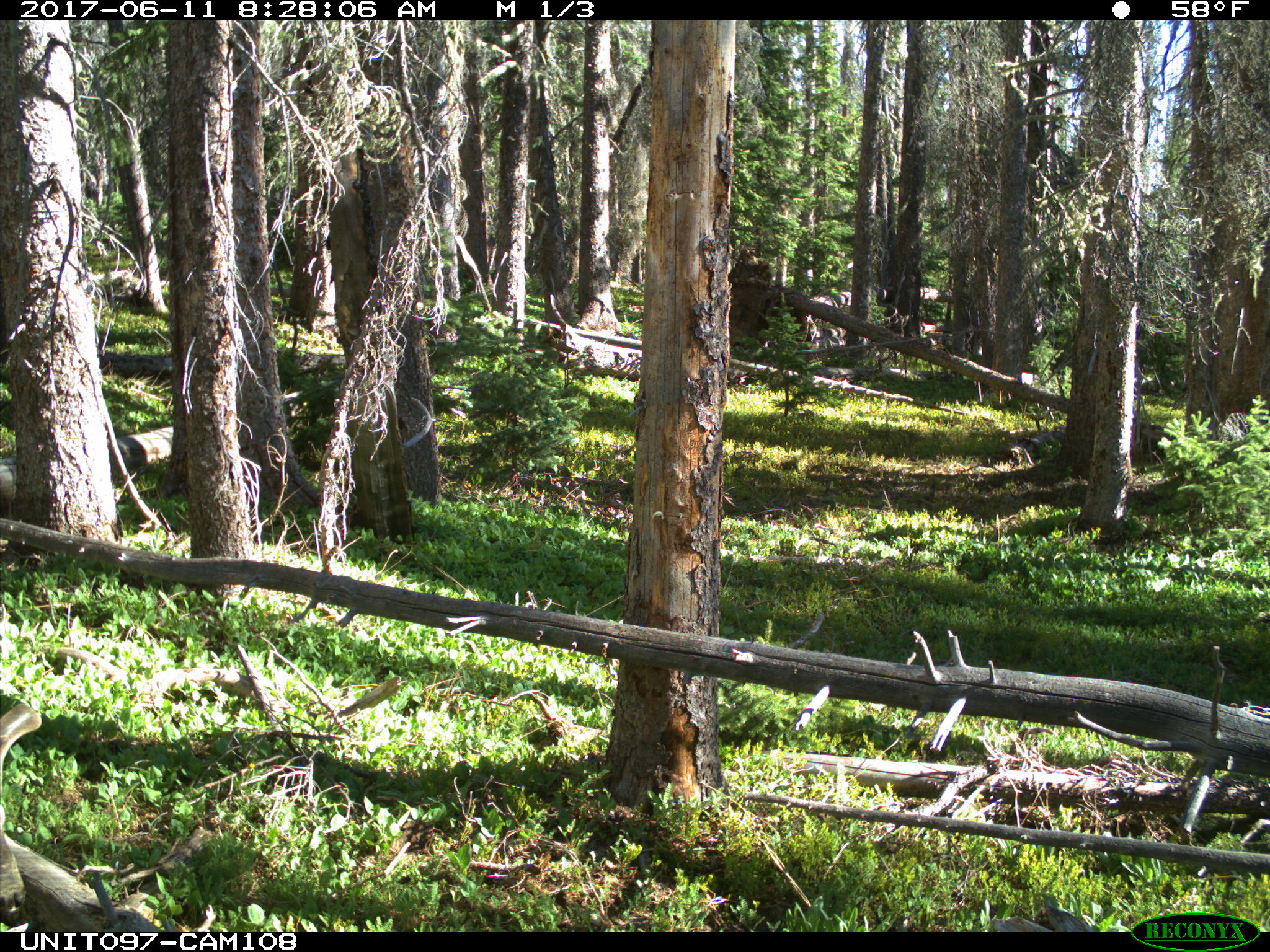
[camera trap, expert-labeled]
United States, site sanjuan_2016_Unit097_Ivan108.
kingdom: Animalia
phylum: Chordata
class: Mammalia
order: Artiodactyla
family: Cervidae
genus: Odocoileus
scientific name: Odocoileus hemionus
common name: mule deer